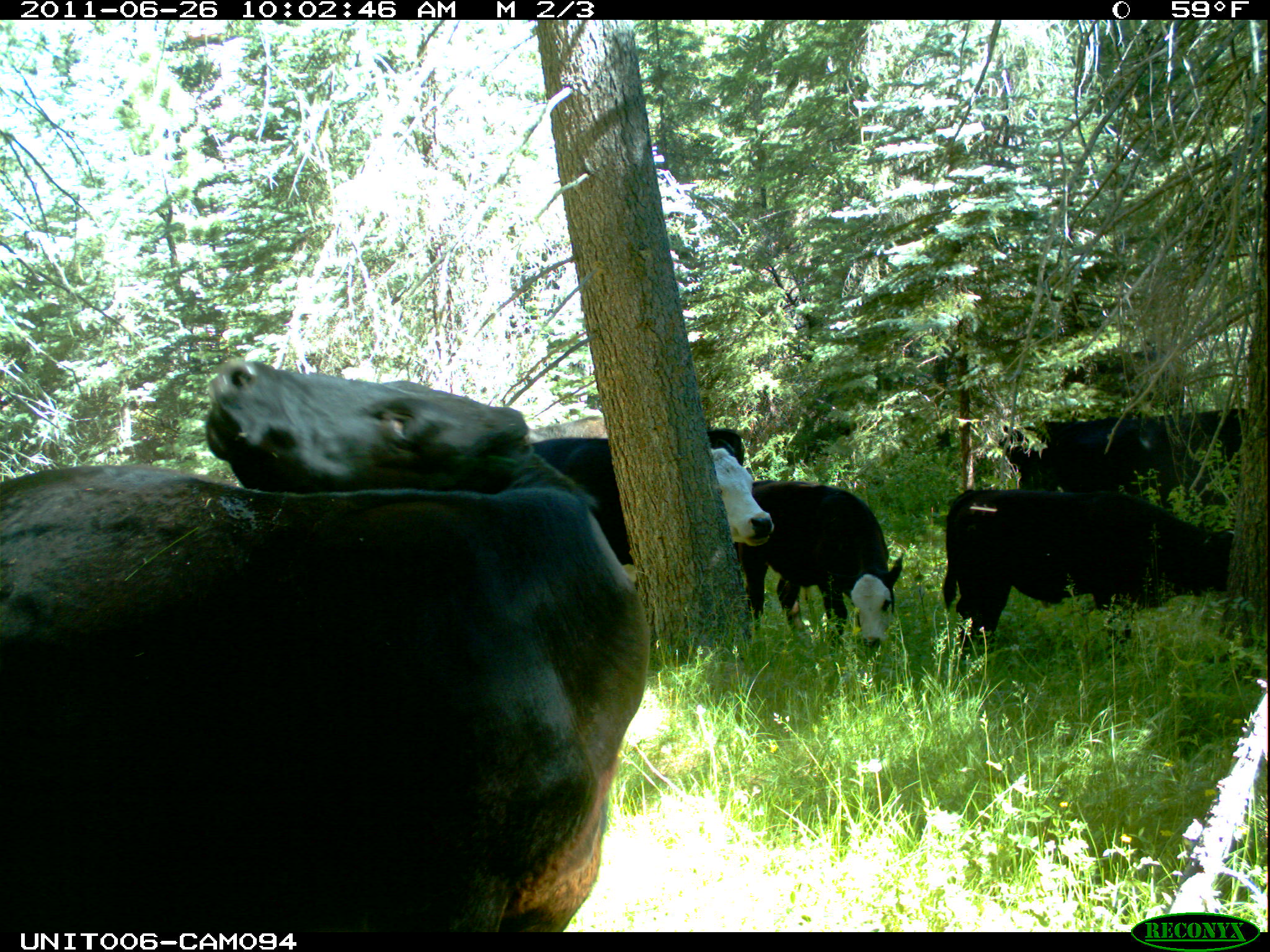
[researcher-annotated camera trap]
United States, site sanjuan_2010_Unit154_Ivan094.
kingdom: Animalia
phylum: Chordata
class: Mammalia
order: Artiodactyla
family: Bovidae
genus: Bos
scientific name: Bos taurus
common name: domestic cow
Bos taurus (domestic cow).